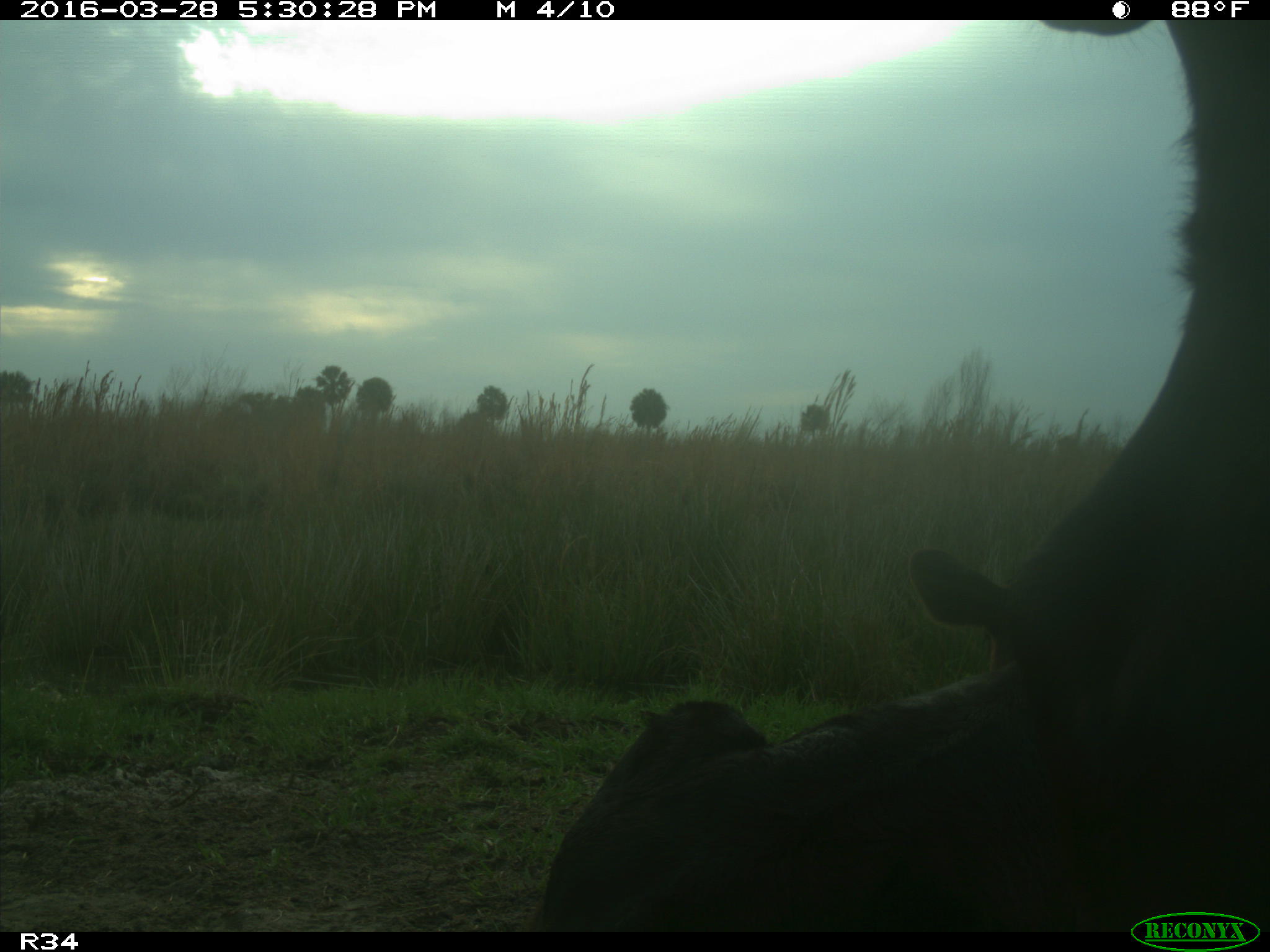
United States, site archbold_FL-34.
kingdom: Animalia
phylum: Chordata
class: Mammalia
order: Artiodactyla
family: Bovidae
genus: Bos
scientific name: Bos taurus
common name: domestic cow